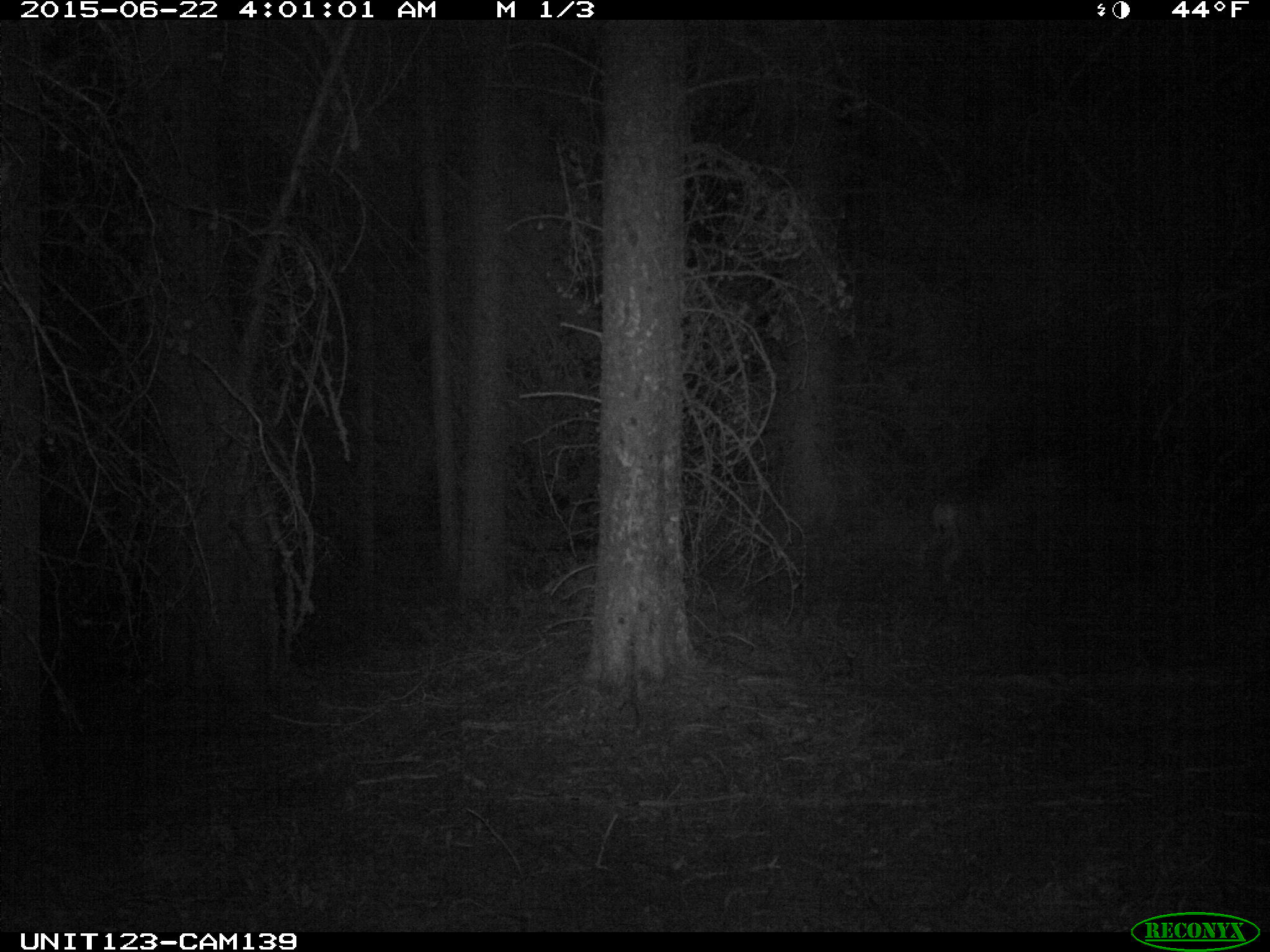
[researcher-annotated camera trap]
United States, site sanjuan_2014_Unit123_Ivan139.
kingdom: Animalia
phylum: Chordata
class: Mammalia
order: Artiodactyla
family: Cervidae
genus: Odocoileus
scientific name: Odocoileus hemionus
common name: mule deer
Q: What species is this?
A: Odocoileus hemionus (mule deer).